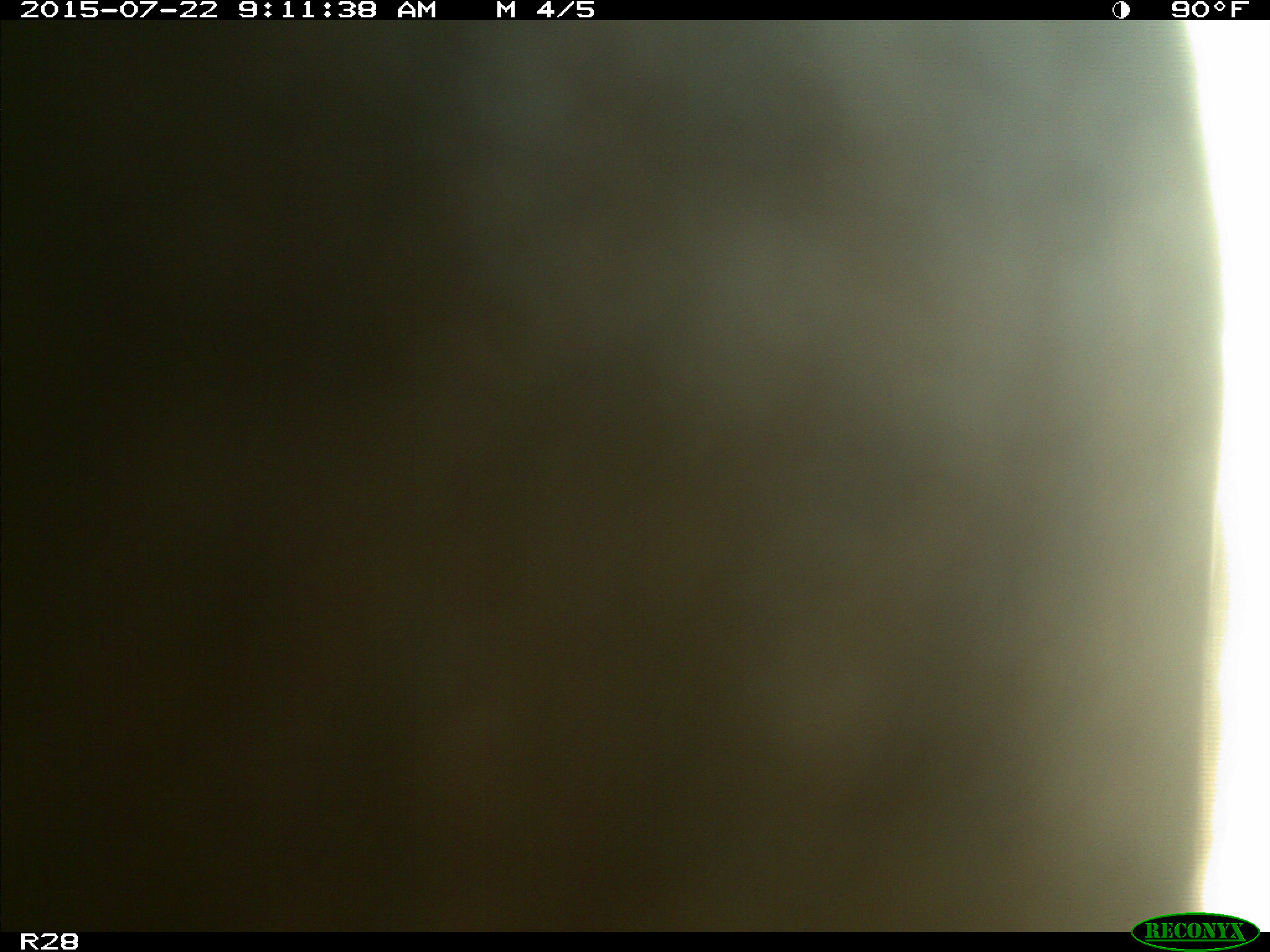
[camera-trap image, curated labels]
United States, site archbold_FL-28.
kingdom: Animalia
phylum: Chordata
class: Mammalia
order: Artiodactyla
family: Bovidae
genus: Bos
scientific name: Bos taurus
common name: domestic cow